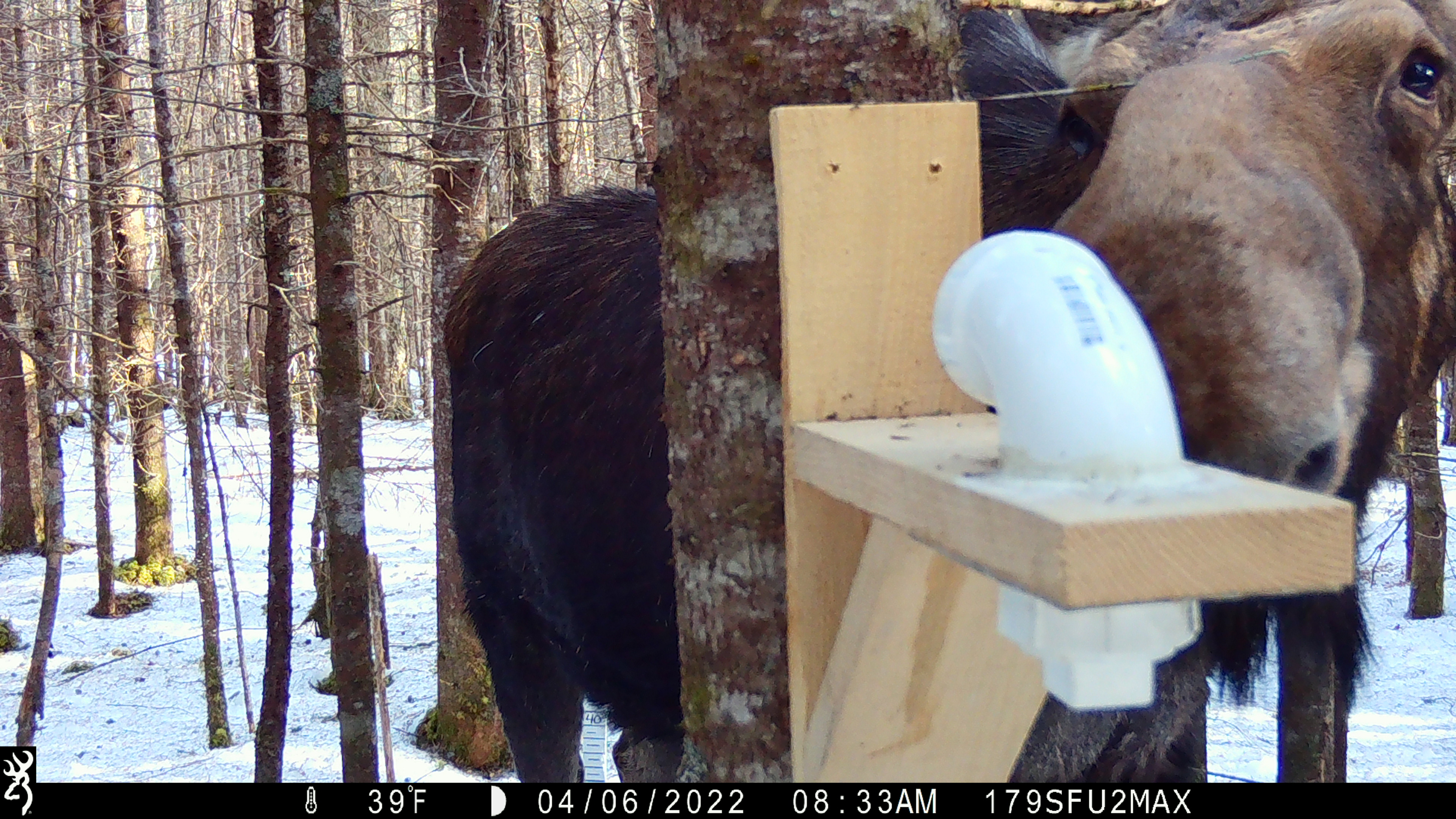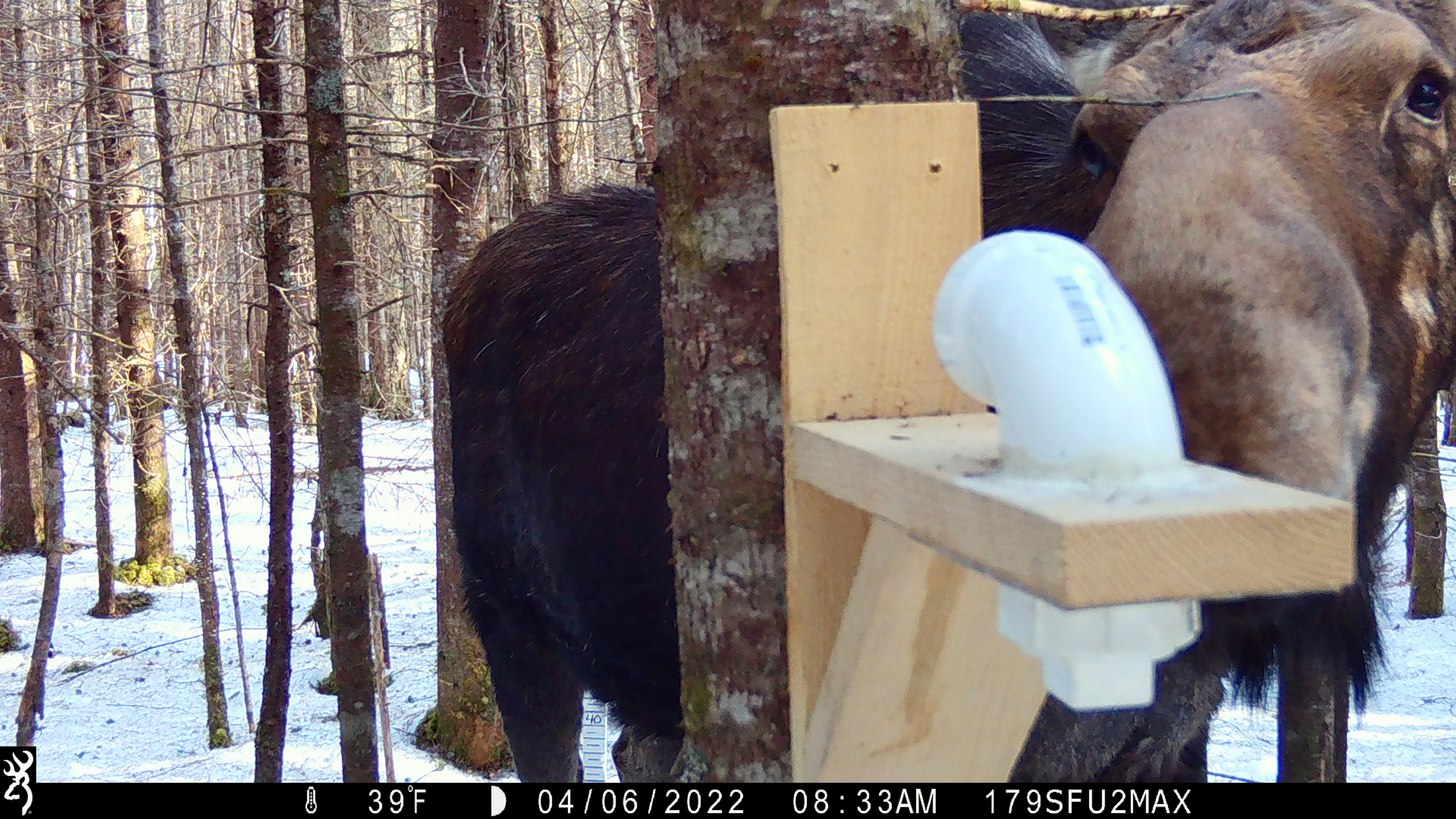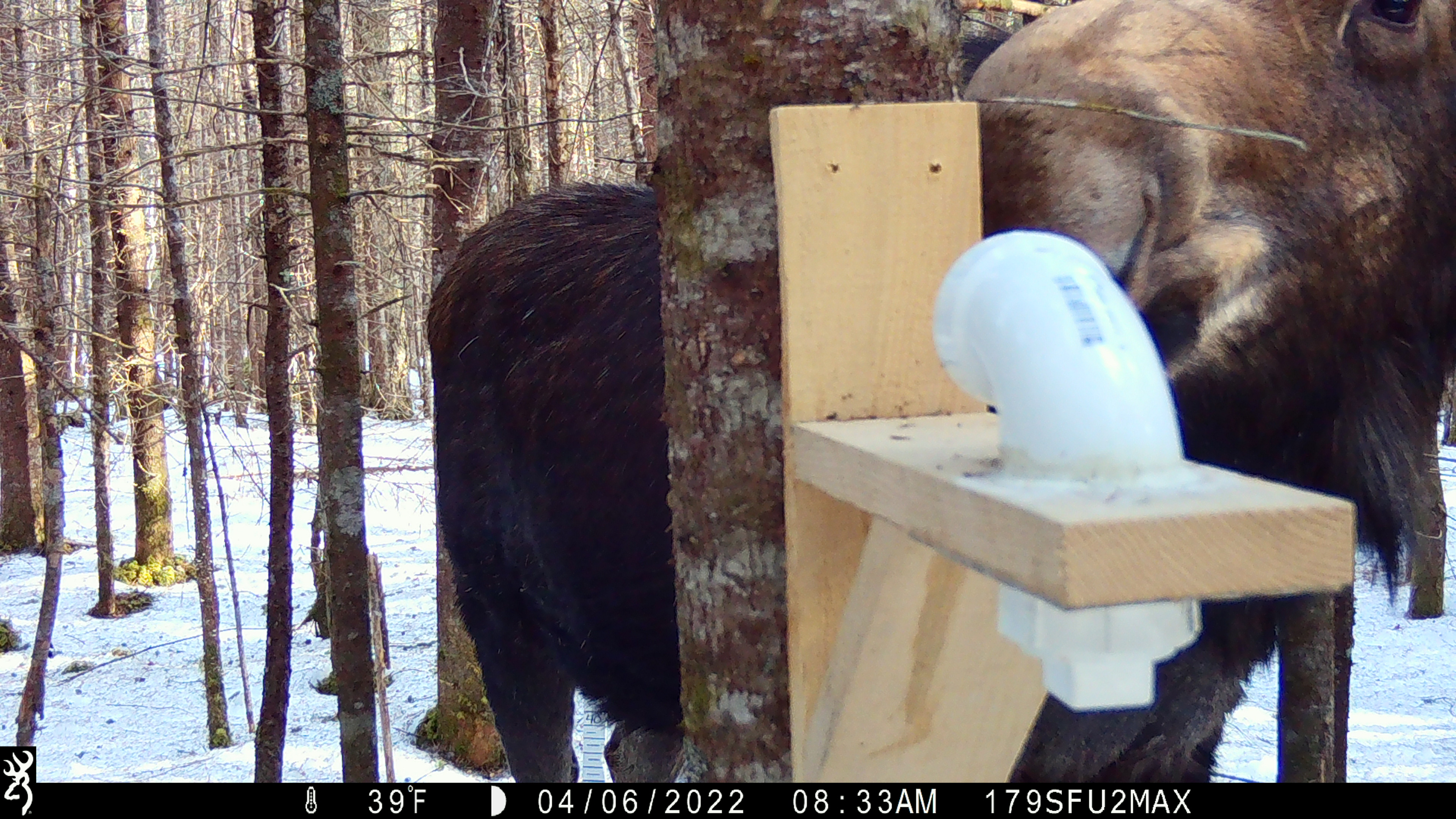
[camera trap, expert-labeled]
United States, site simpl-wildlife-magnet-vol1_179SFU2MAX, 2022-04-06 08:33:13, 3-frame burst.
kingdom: Animalia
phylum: Chordata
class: Mammalia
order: Artiodactyla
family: Cervidae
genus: Alces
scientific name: Alces alces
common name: moose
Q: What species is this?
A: Moose (Alces alces).